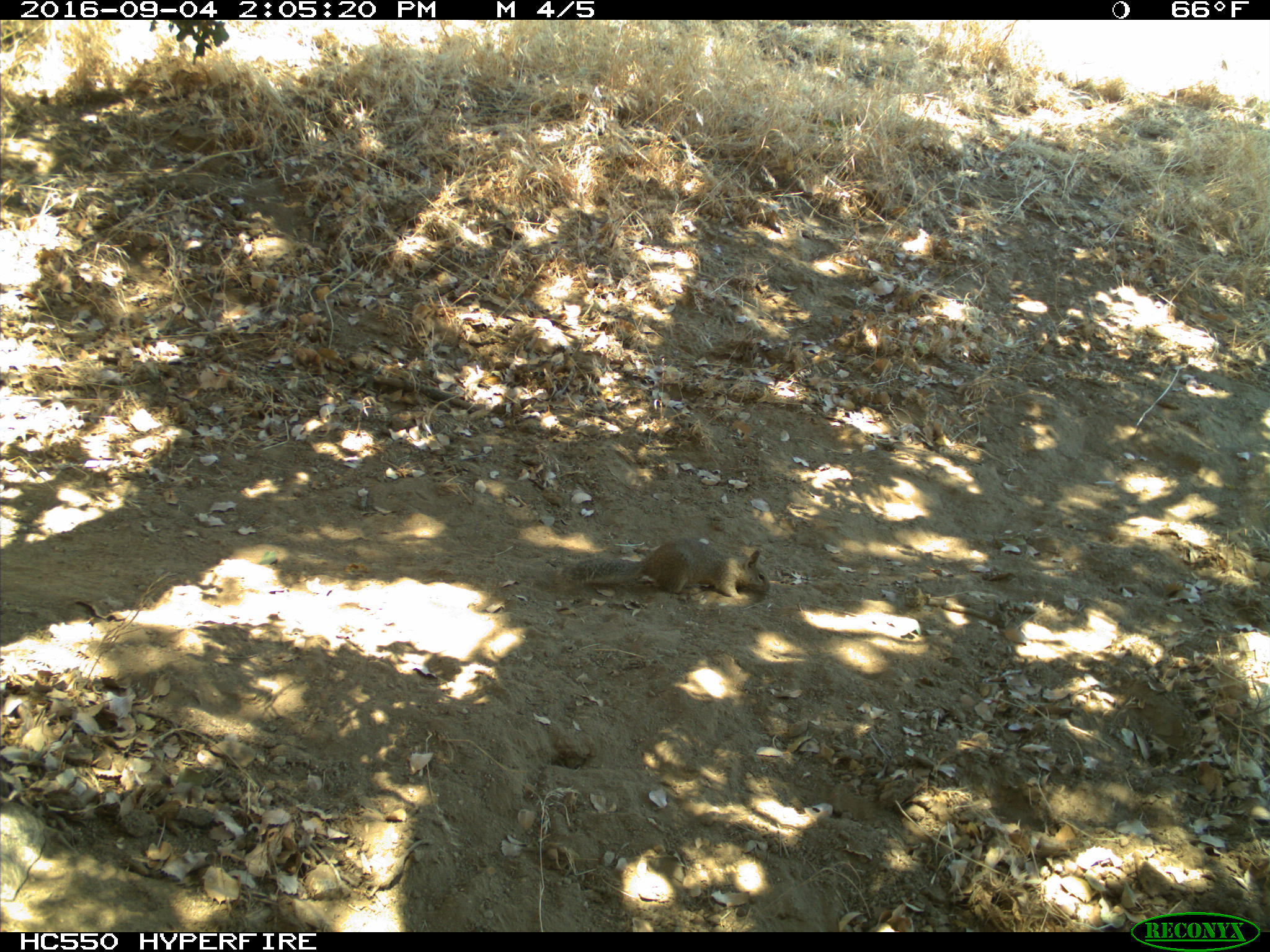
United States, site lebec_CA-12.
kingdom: Animalia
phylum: Chordata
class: Mammalia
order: Rodentia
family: Sciuridae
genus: Otospermophilus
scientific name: Otospermophilus beecheyi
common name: california ground squirrel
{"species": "Otospermophilus beecheyi (california ground squirrel)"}